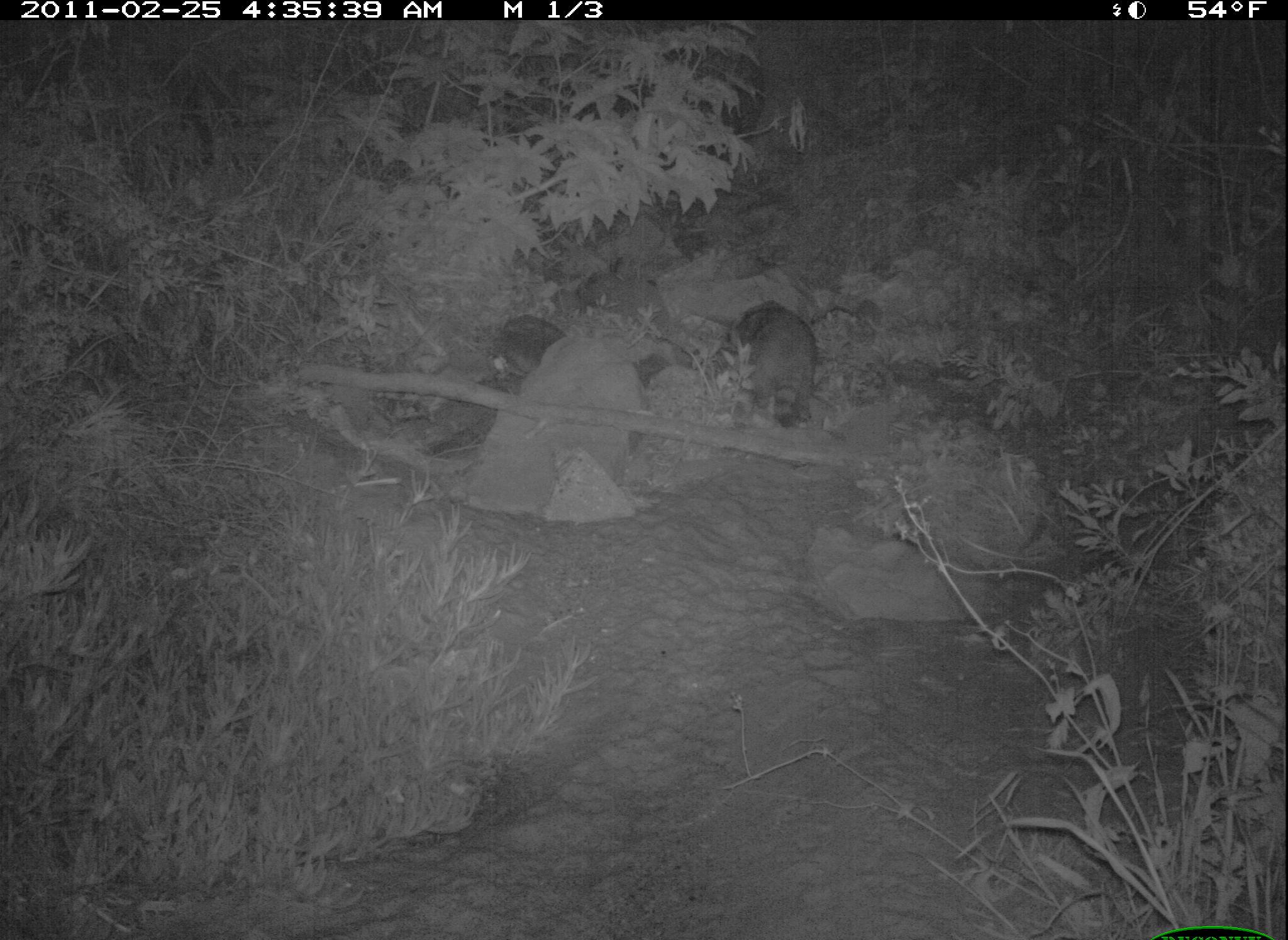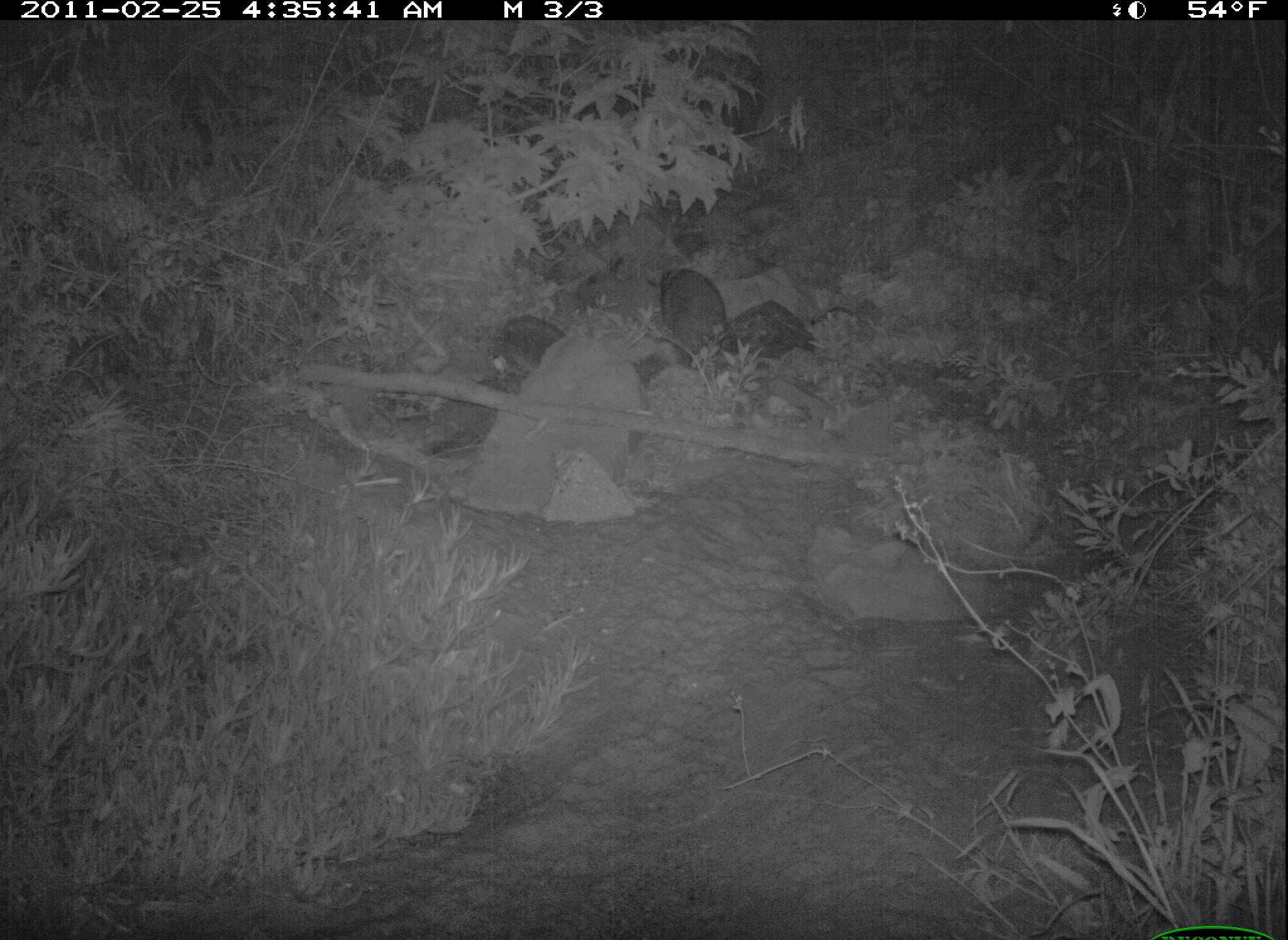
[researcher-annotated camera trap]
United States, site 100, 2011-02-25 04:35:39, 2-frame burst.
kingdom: Animalia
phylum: Chordata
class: Mammalia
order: Carnivora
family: Procyonidae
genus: Procyon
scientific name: Procyon lotor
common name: raccoon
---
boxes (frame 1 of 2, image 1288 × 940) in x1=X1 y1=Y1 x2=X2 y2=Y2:
raccoon: x1=721 y1=297 x2=828 y2=445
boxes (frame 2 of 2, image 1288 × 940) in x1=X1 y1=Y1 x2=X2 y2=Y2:
raccoon: x1=658 y1=265 x2=740 y2=375